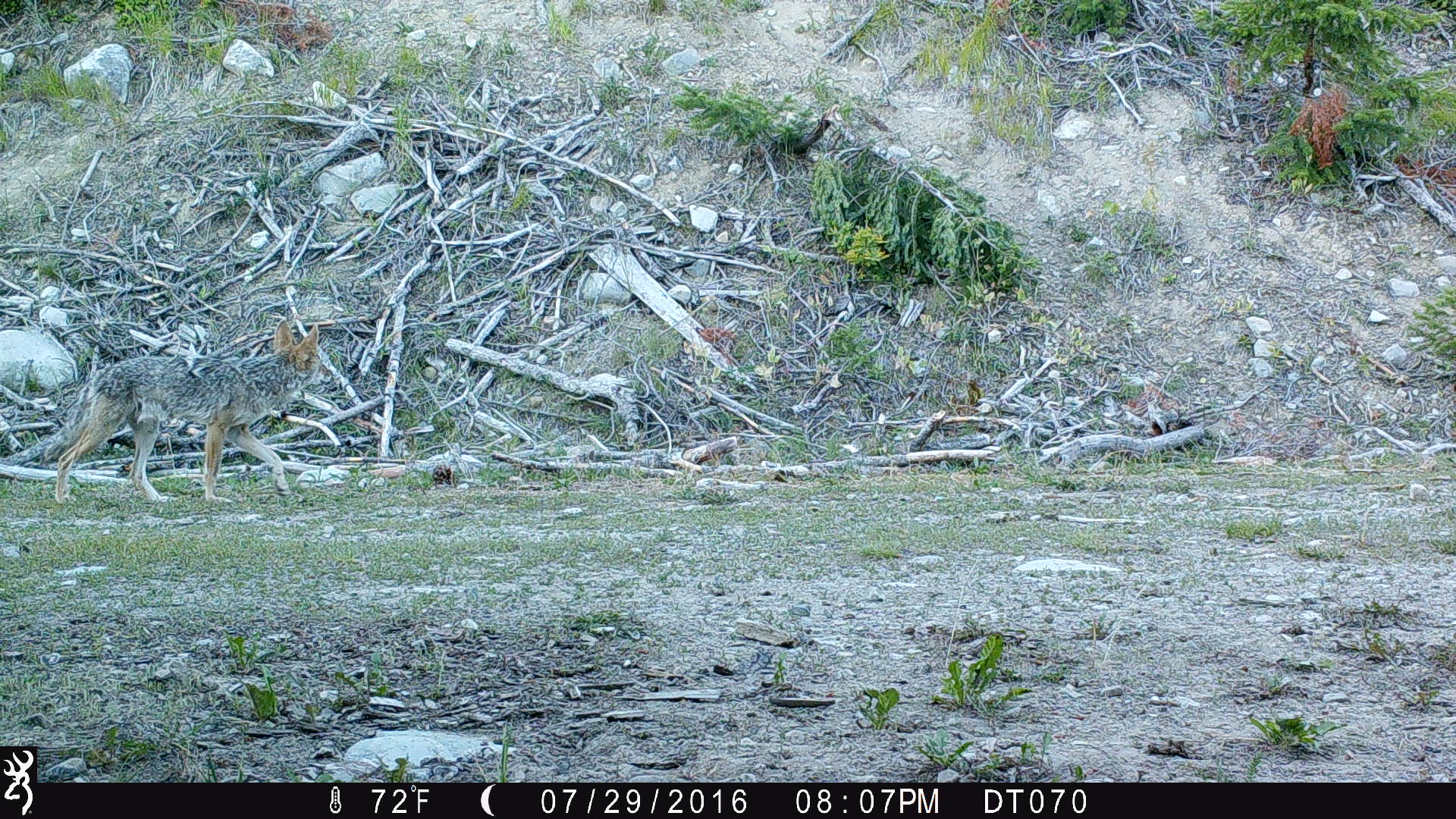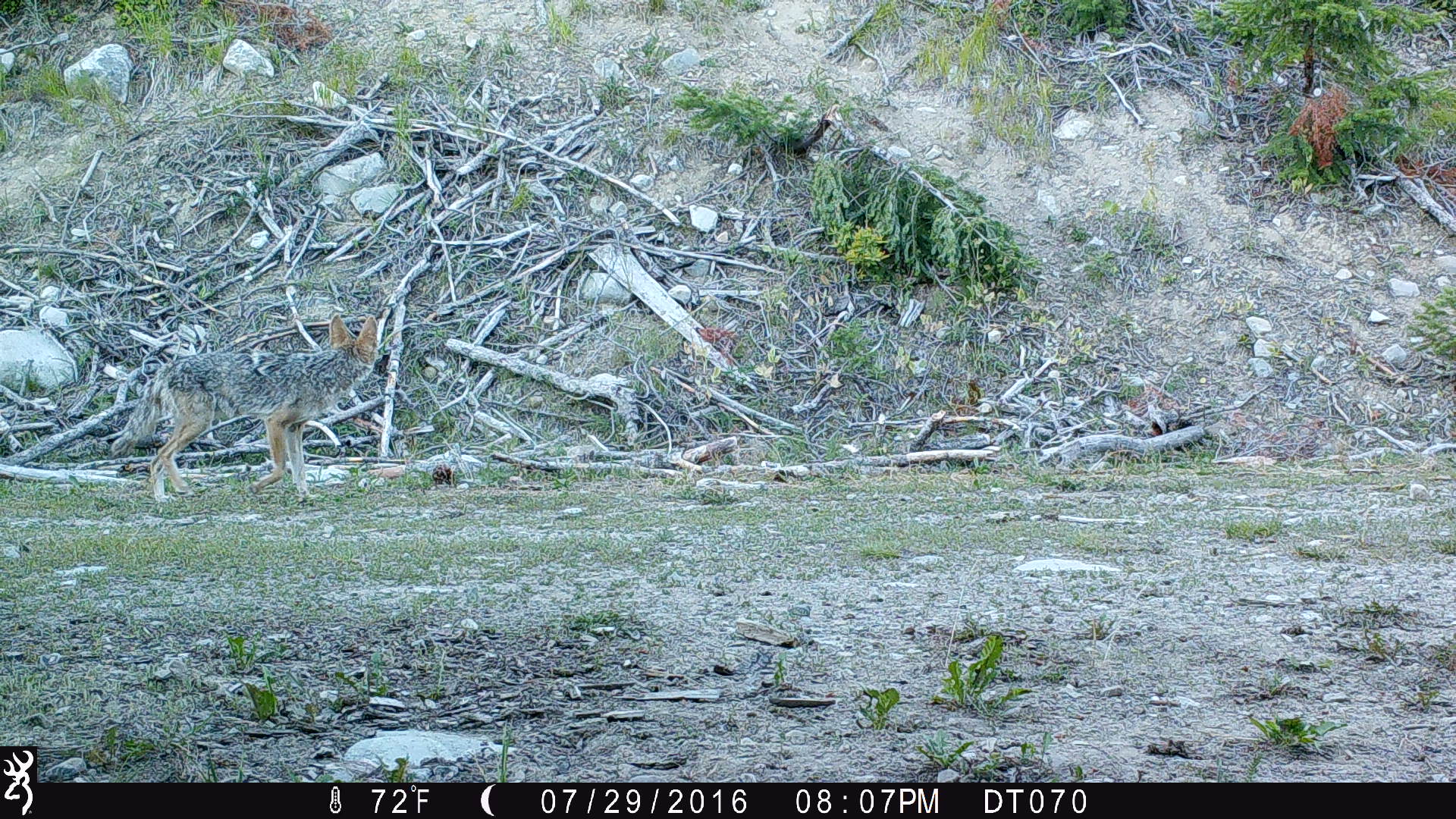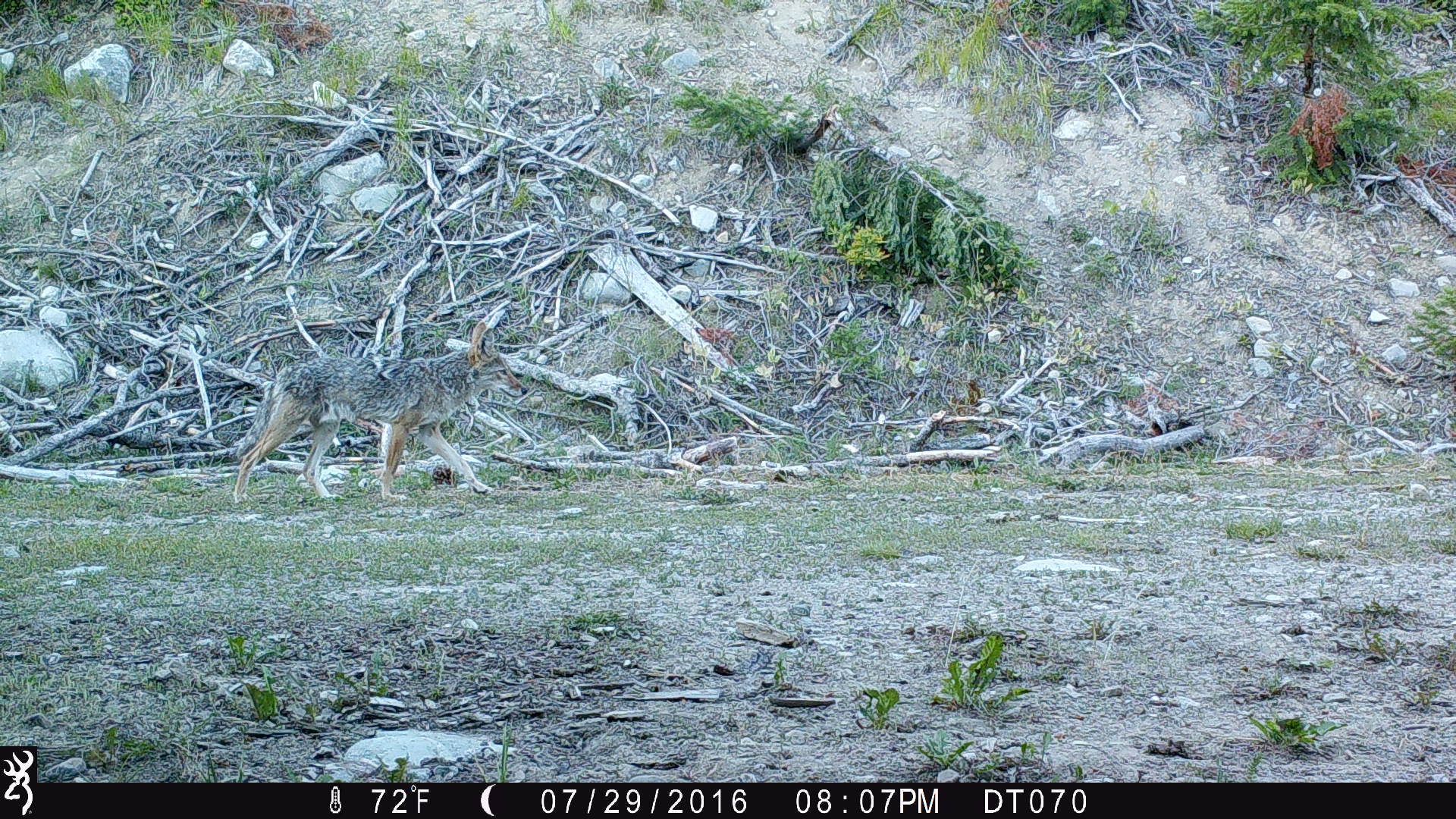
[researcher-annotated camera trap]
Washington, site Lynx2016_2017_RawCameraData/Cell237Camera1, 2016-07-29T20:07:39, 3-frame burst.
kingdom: Animalia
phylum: Chordata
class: Mammalia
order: Carnivora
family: Canidae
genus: Canis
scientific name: Canis latrans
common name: coyote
Canis latrans (coyote). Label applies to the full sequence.